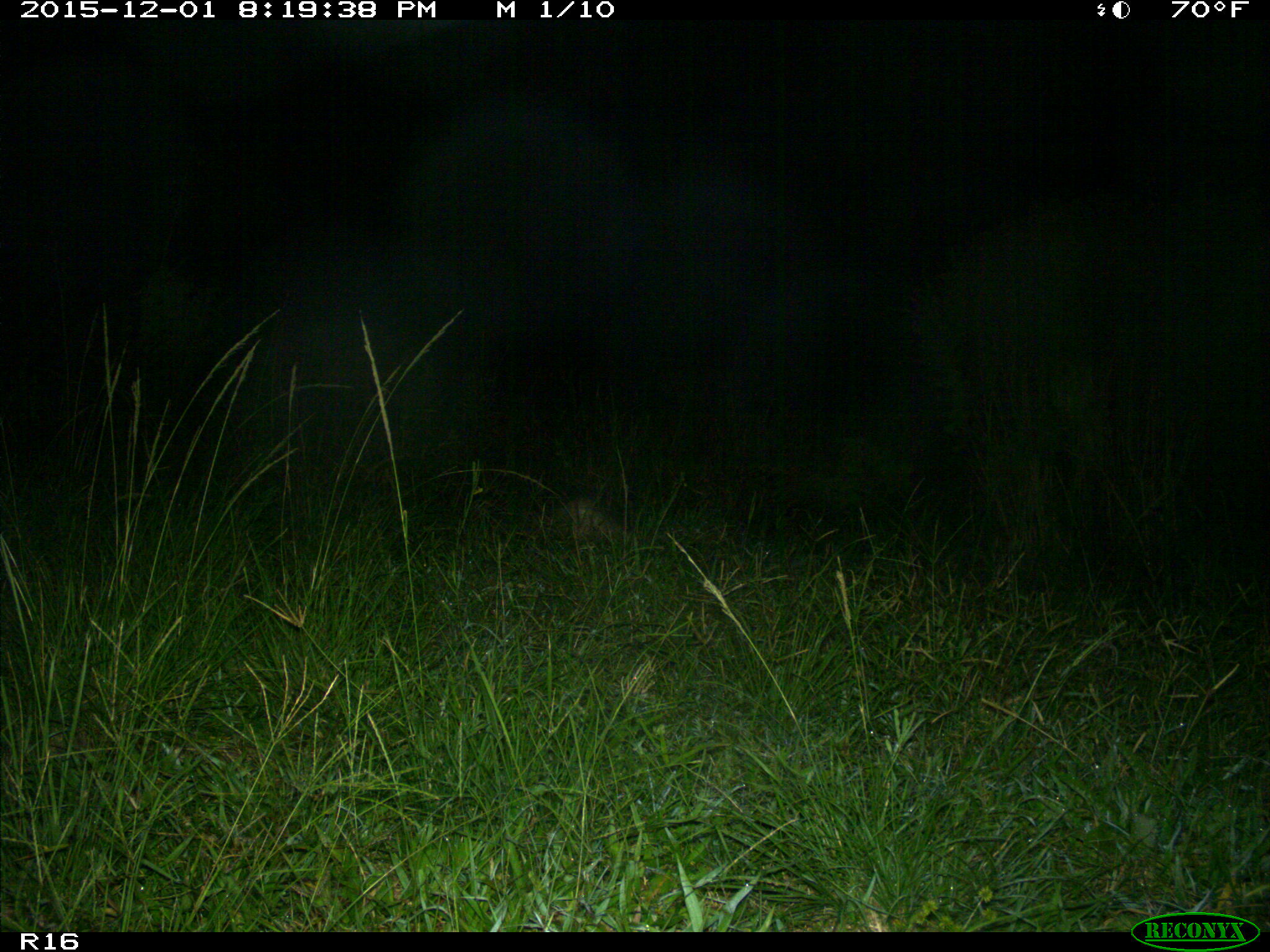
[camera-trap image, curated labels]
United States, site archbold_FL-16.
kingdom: Animalia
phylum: Chordata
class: Mammalia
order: Cingulata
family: Dasypodidae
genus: Dasypus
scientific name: Dasypus novemcinctus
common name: nine-banded armadillo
Dasypus novemcinctus (nine-banded armadillo).